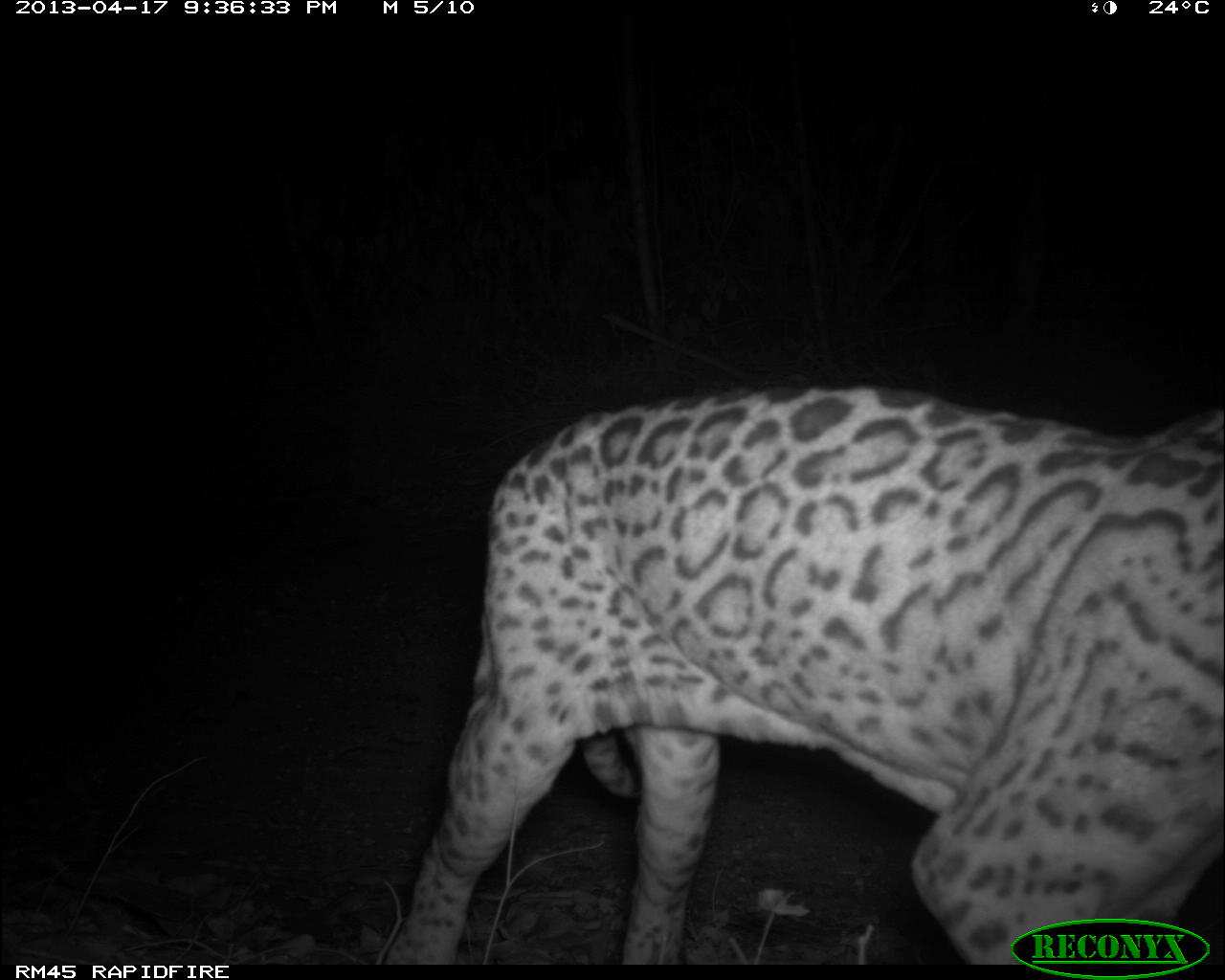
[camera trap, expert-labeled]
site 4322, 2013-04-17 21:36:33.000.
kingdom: Animalia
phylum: Chordata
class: Mammalia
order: Carnivora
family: Felidae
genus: Leopardus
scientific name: Leopardus pardalis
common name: ocelot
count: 1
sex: male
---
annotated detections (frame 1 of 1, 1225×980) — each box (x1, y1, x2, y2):
leopardus pardalis: (382, 381, 1225, 964)